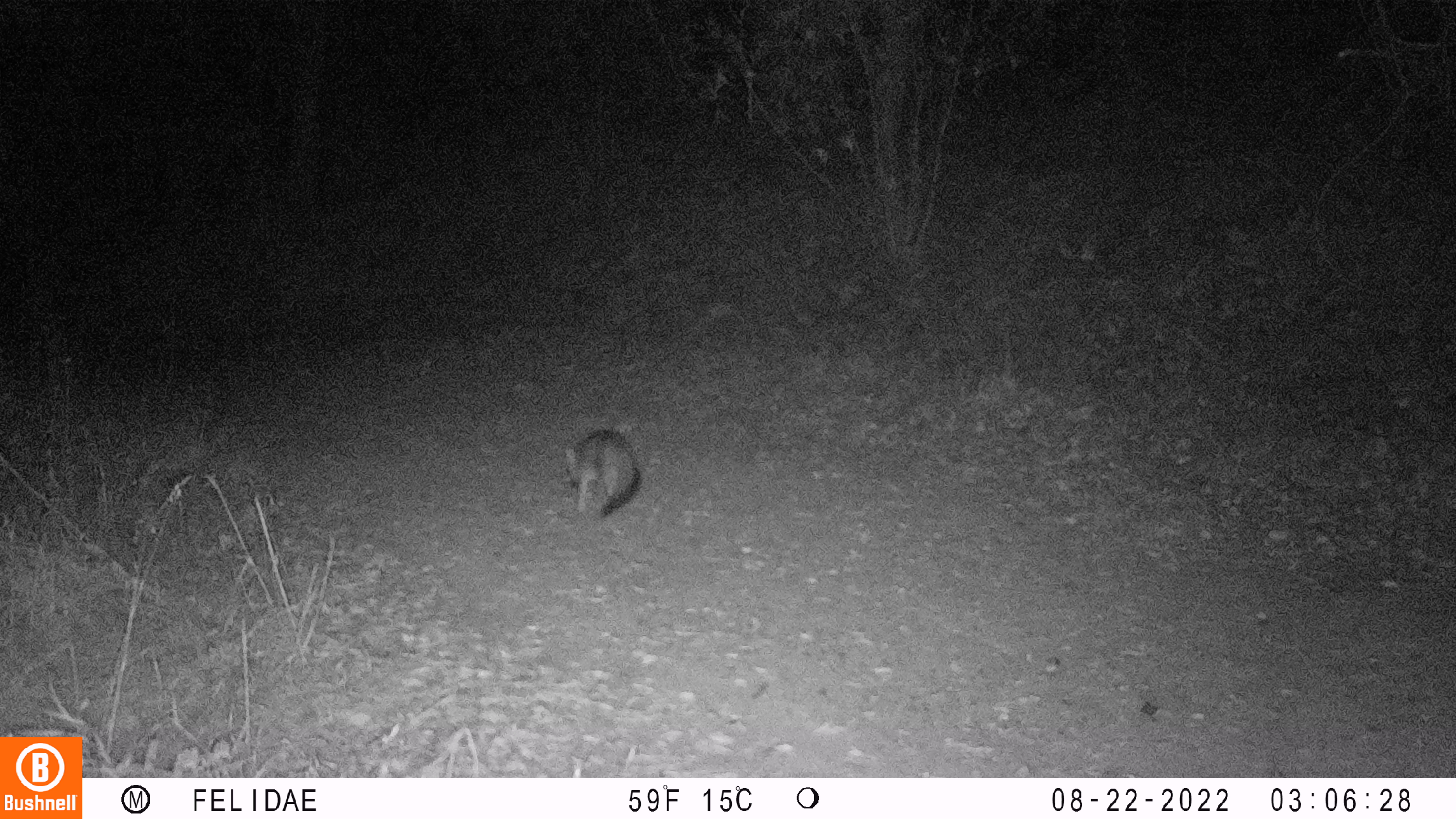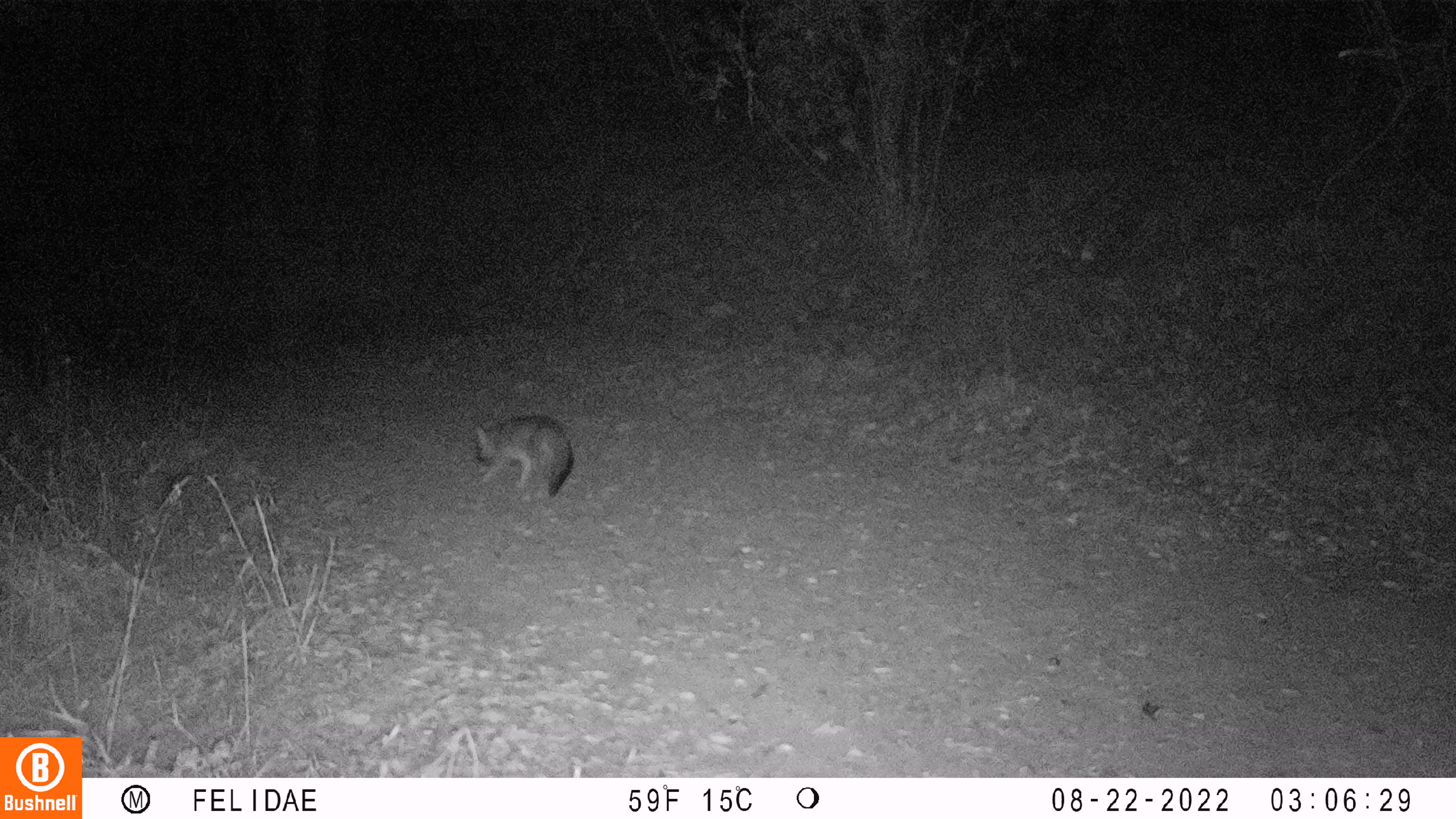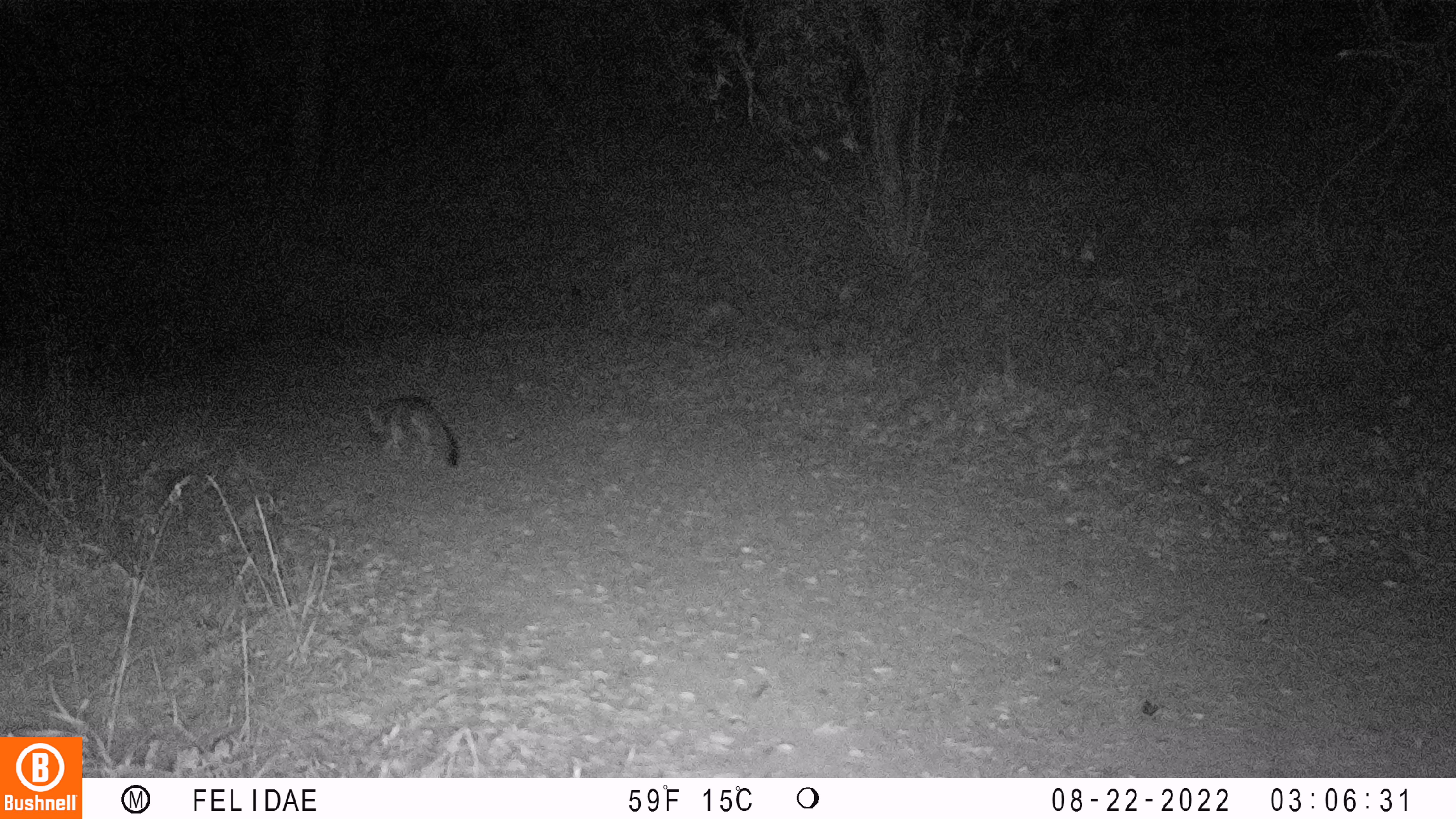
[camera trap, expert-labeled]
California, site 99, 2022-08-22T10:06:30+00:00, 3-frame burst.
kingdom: Animalia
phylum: Chordata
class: Mammalia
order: Carnivora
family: Canidae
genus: Urocyon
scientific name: Urocyon cinereoargenteus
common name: gray fox